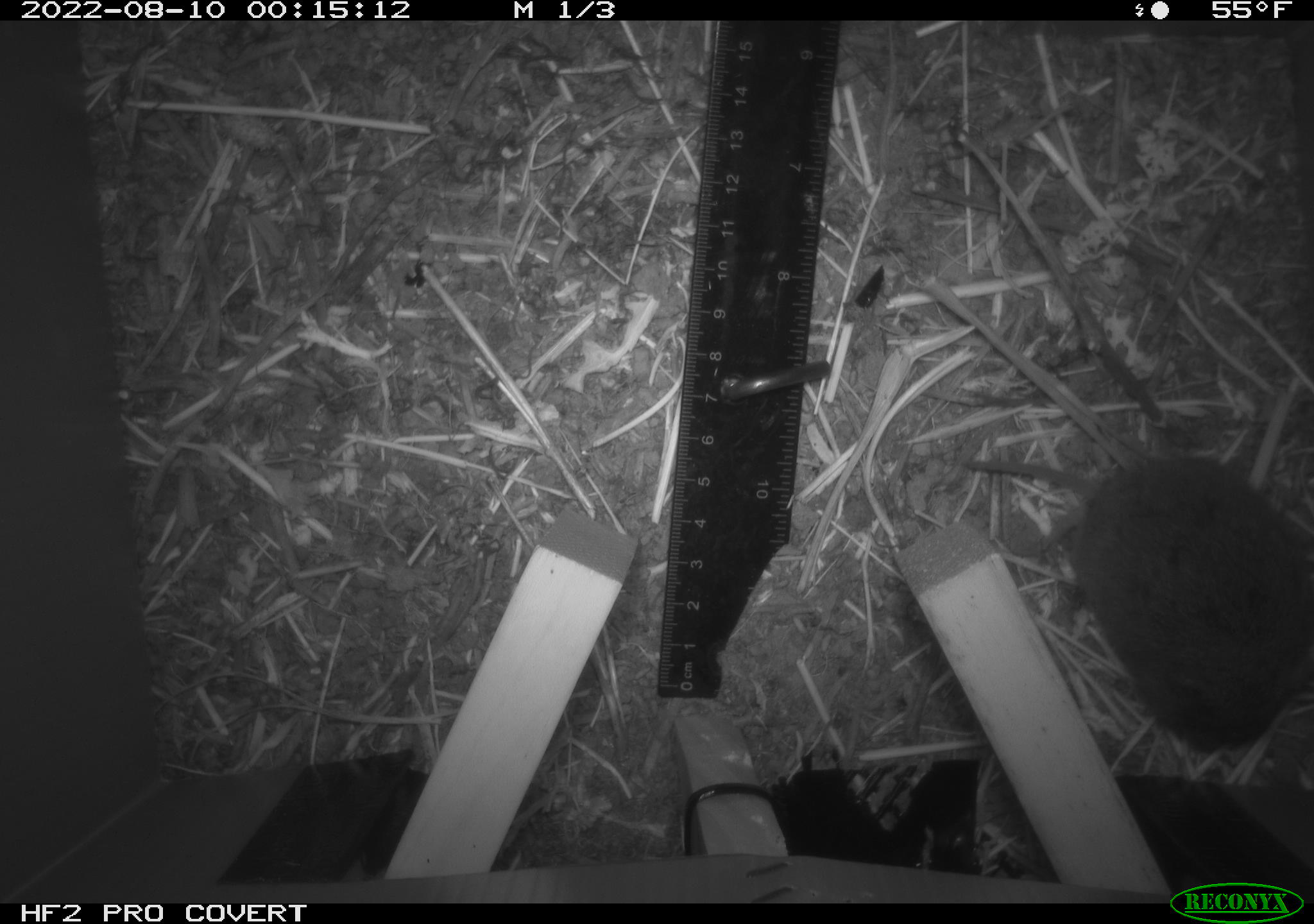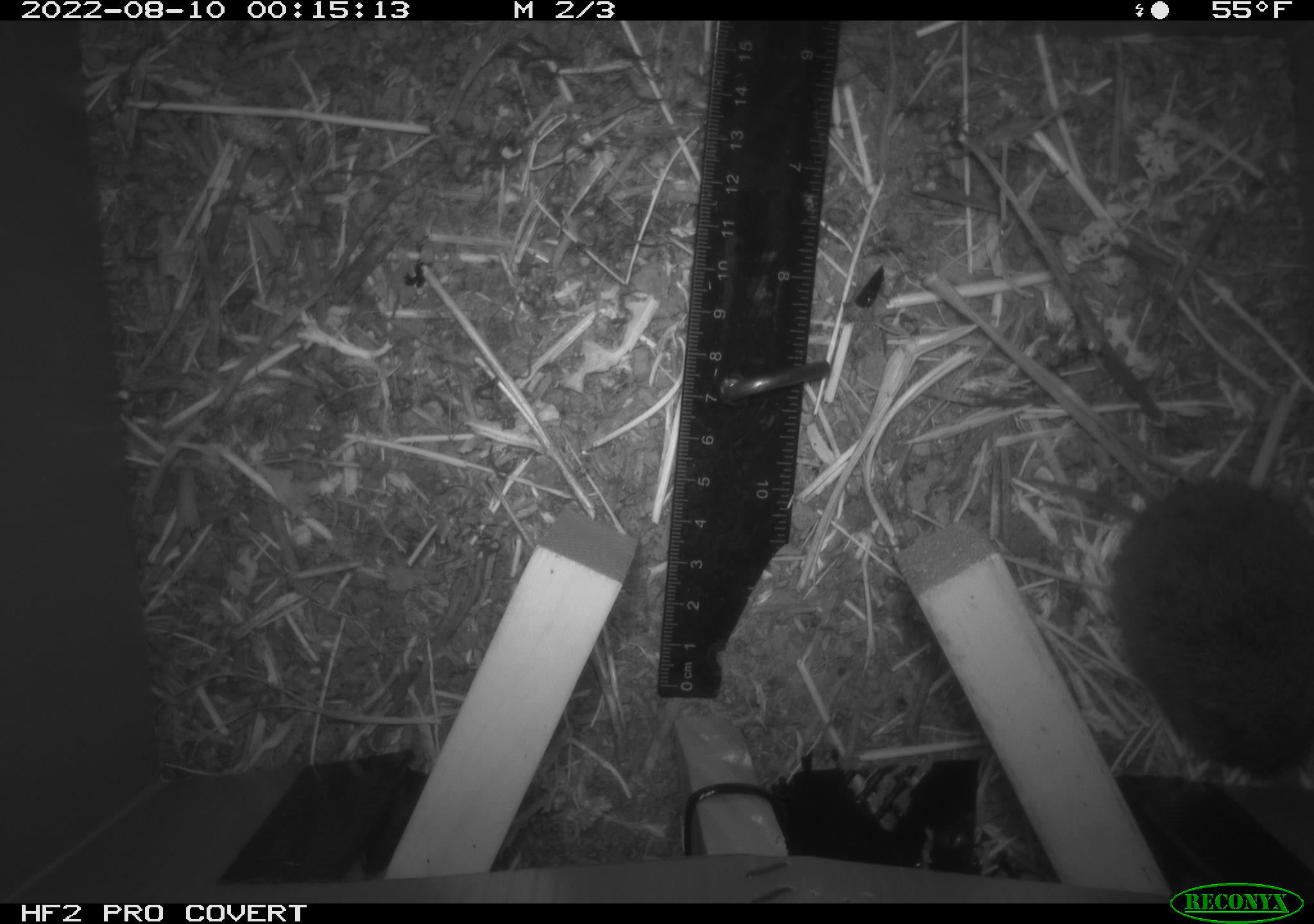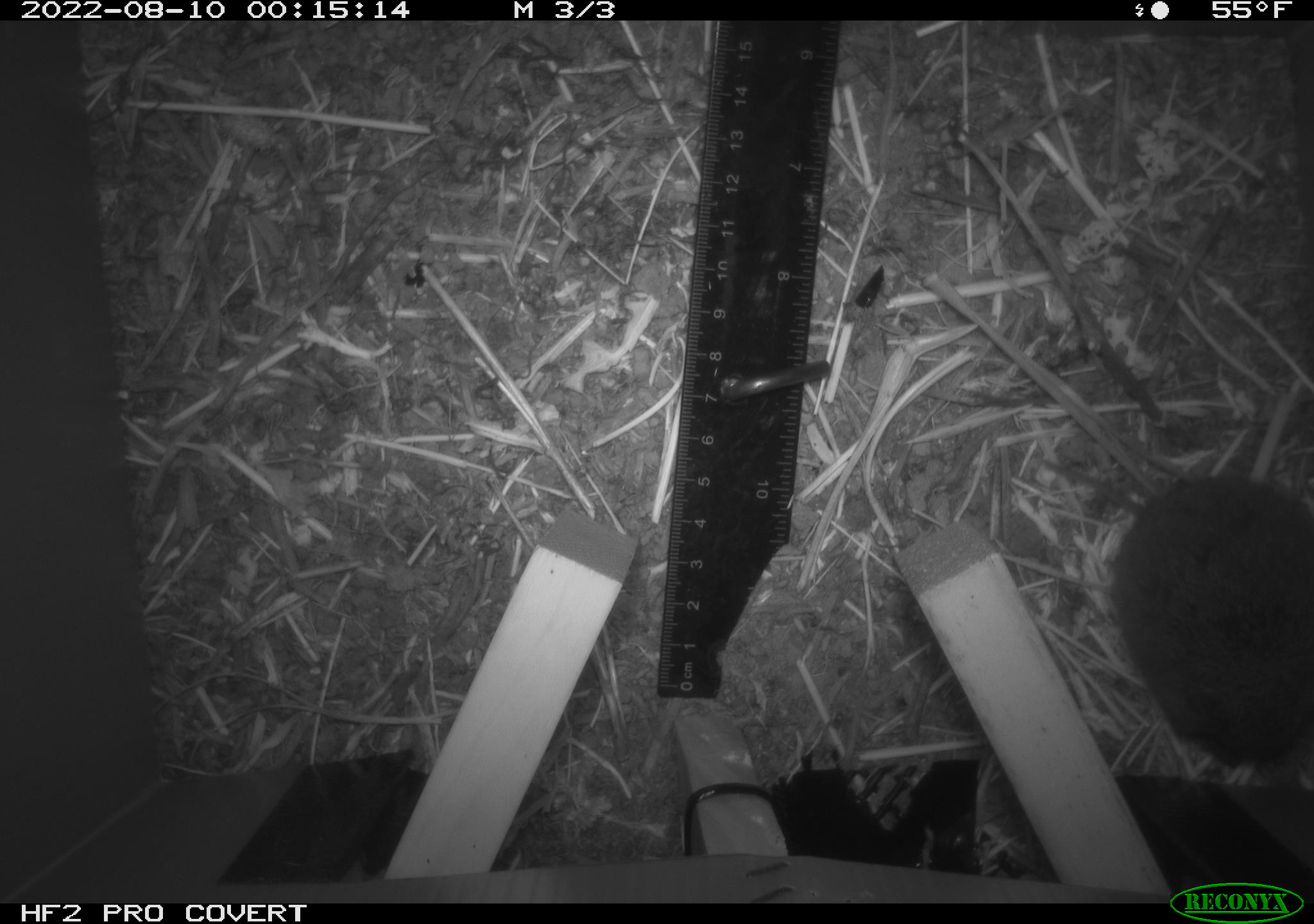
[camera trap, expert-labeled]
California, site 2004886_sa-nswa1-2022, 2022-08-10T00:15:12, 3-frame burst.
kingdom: Animalia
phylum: Chordata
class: Mammalia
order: Rodentia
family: Cricetidae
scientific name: Cricetidae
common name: hamsters, voles, lemmings, and allies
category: cricetidae family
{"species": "cricetidae family (hamsters, voles, lemmings, and allies) (Cricetidae)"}